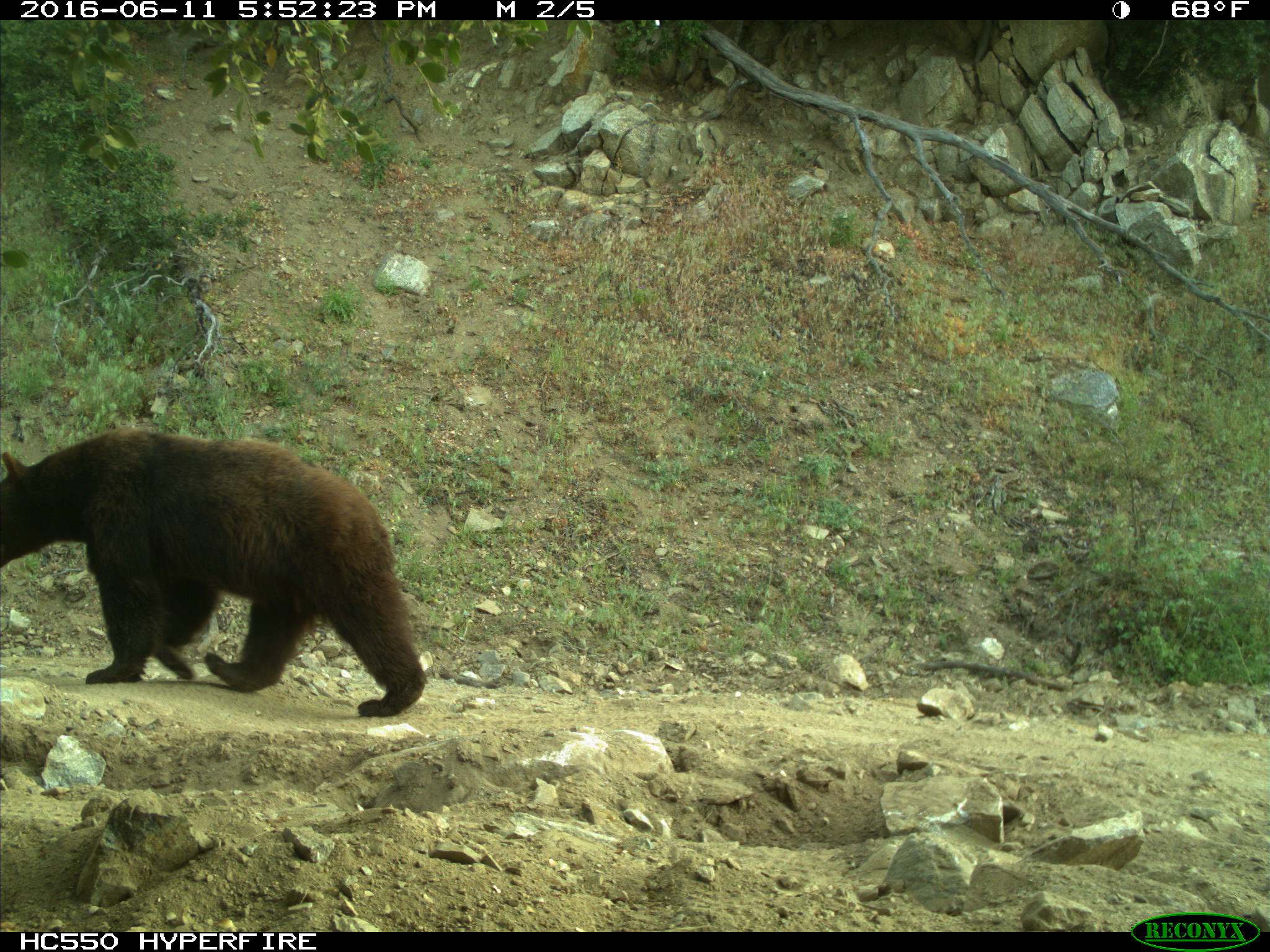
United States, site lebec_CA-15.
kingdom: Animalia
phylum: Chordata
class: Mammalia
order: Carnivora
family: Ursidae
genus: Ursus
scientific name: Ursus americanus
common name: american black bear